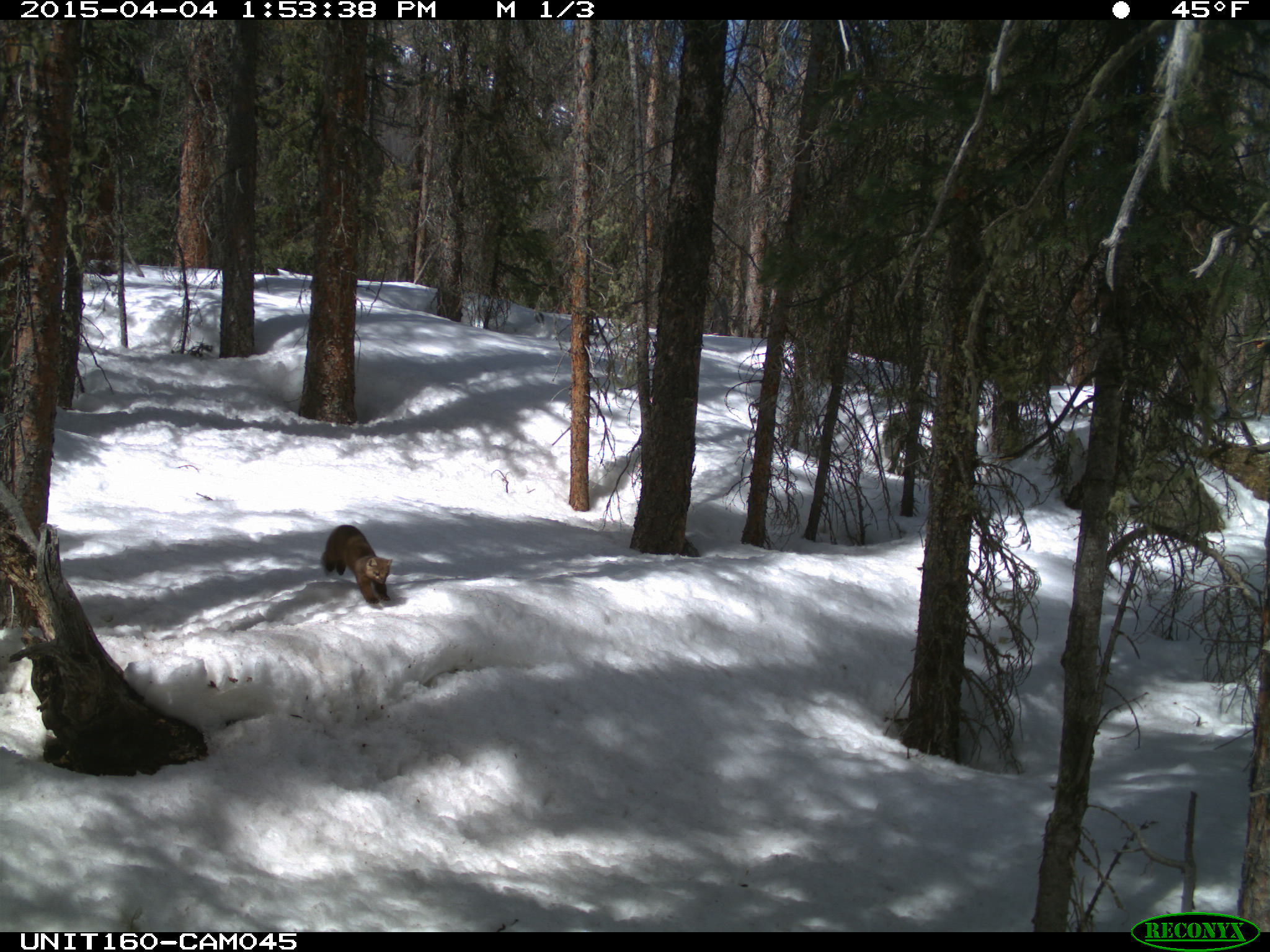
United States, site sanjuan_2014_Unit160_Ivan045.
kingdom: Animalia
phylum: Chordata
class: Mammalia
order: Carnivora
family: Mustelidae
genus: Martes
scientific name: Martes americana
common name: american marten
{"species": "Martes americana (american marten)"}